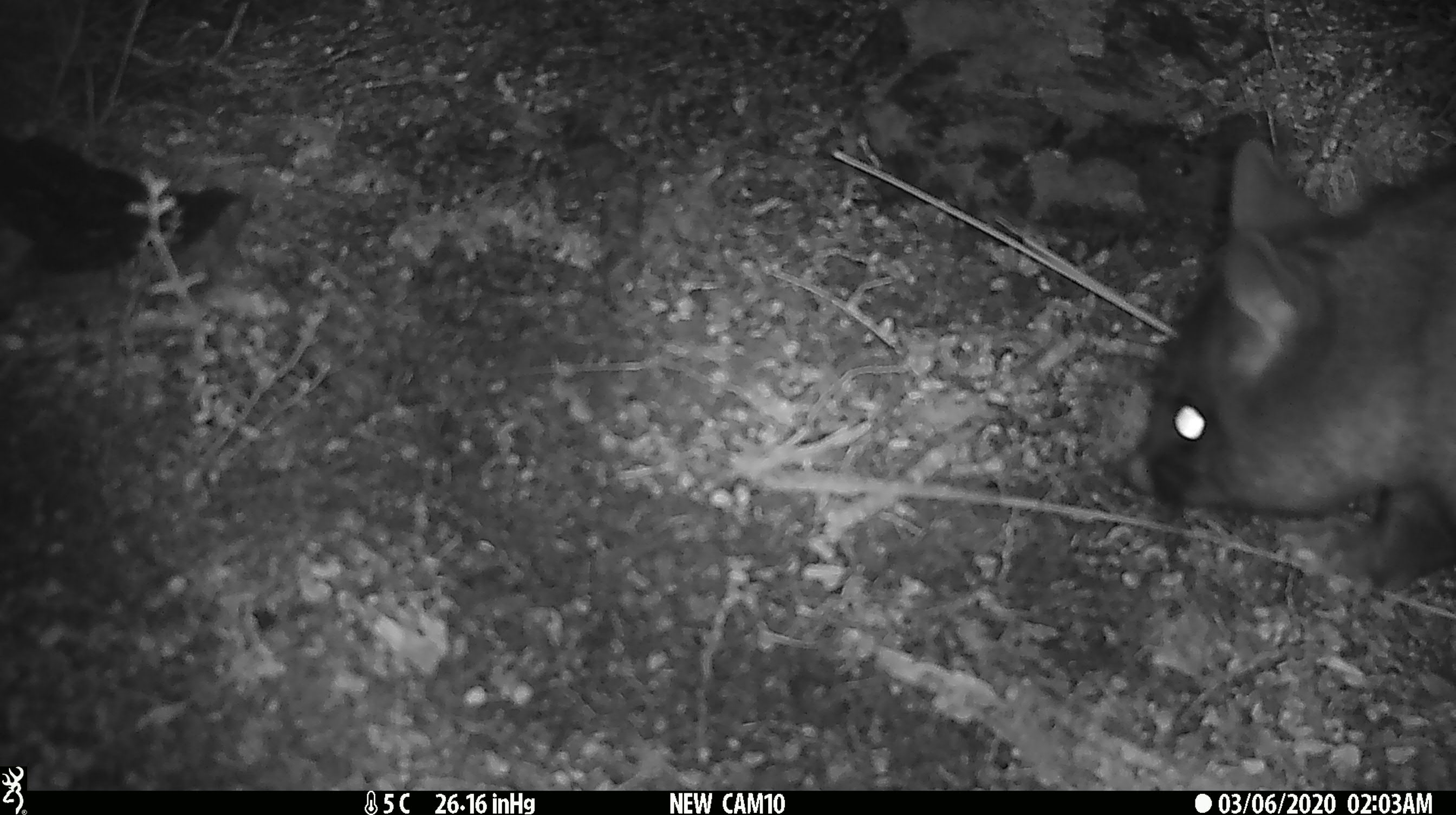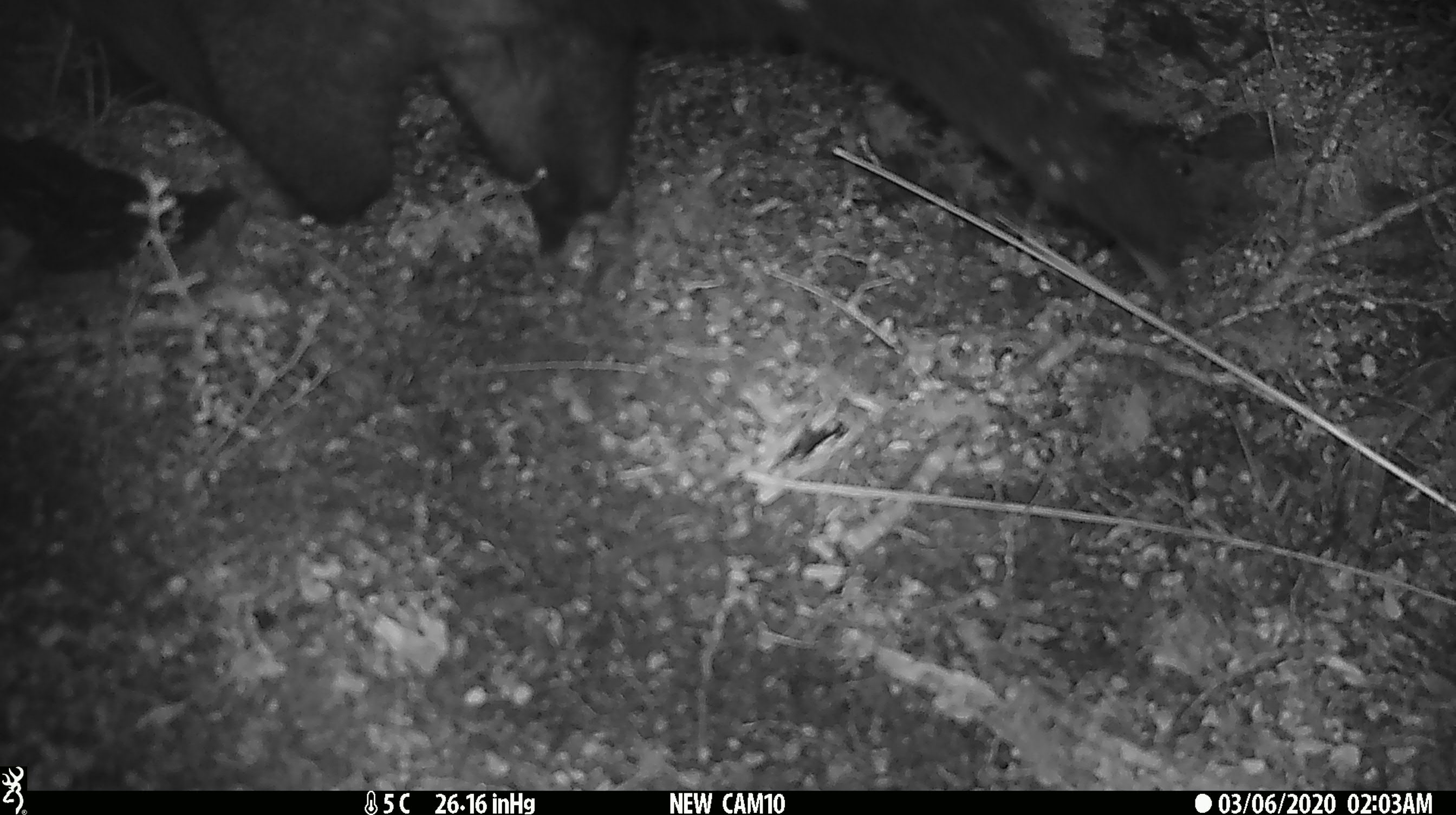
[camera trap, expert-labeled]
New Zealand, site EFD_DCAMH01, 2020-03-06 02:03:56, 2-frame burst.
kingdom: Animalia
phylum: Chordata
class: Mammalia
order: Diprotodontia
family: Phalangeridae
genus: Trichosurus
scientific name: Trichosurus vulpecula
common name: common brushtail possum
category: possum